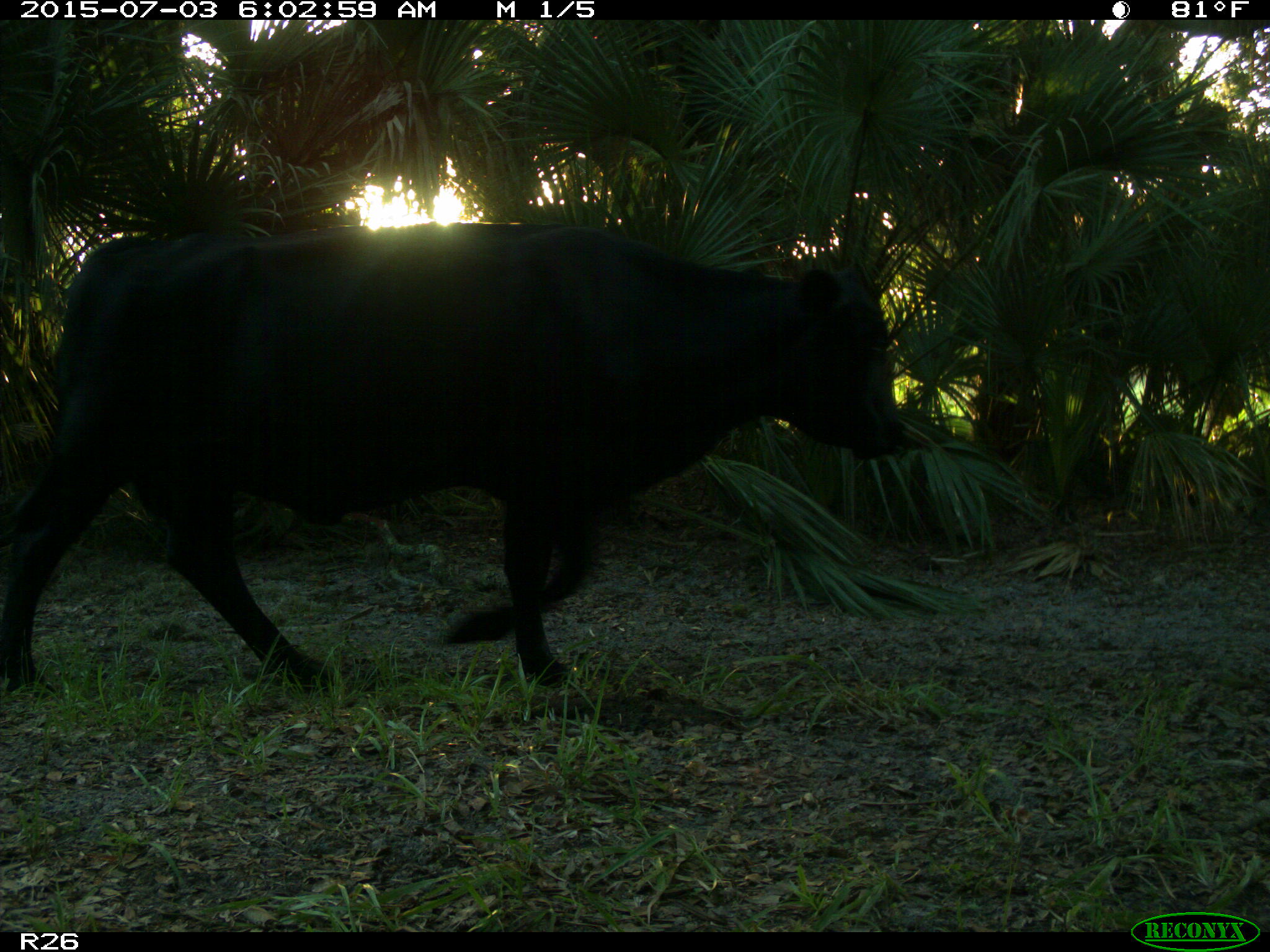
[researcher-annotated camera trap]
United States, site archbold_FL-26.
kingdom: Animalia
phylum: Chordata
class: Mammalia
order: Artiodactyla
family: Bovidae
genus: Bos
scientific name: Bos taurus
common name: domestic cow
Bos taurus (domestic cow).